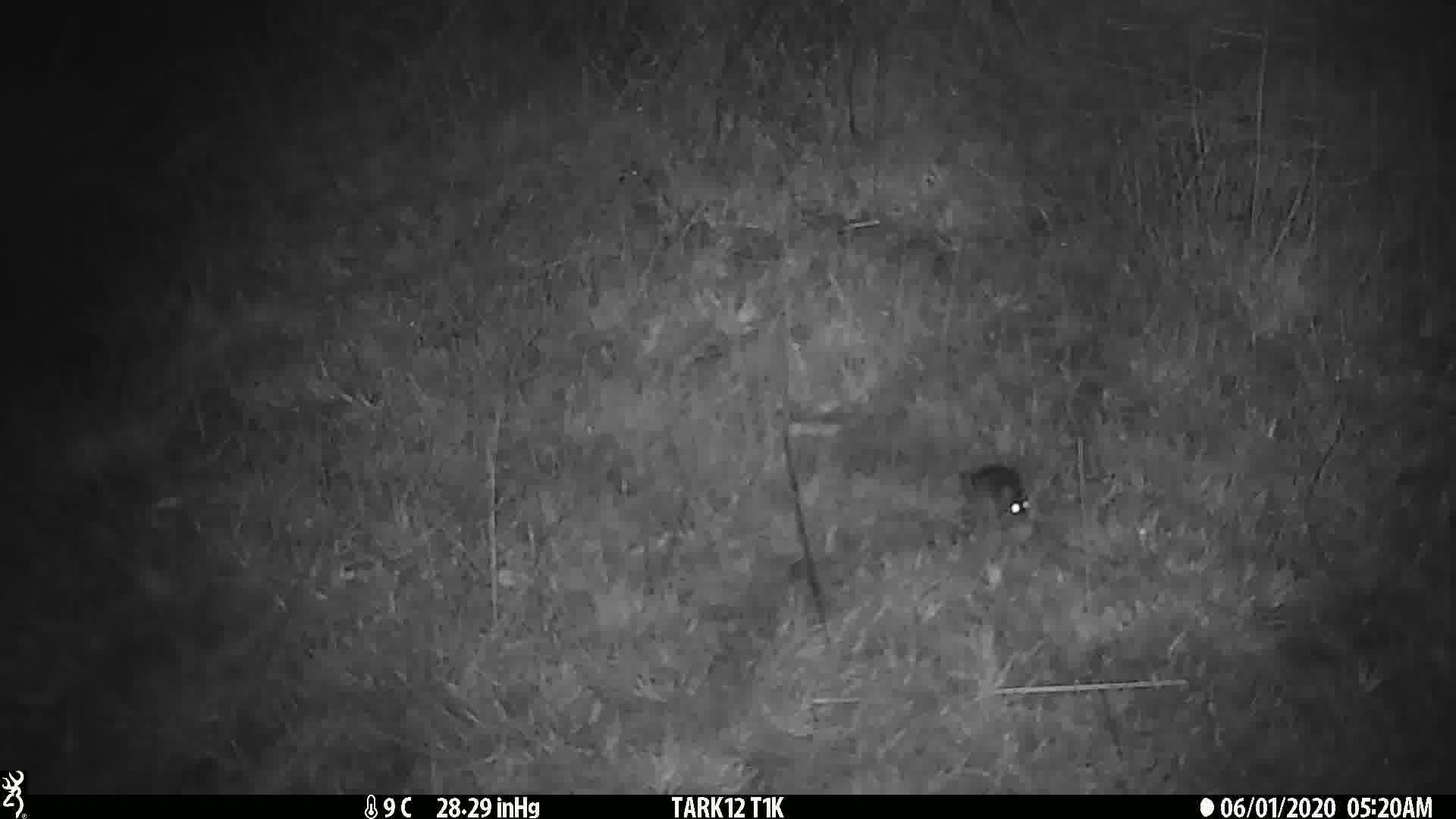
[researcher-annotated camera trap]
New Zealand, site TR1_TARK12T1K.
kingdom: Animalia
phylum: Chordata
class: Mammalia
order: Rodentia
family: Muridae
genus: Mus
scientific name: Mus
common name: mouse